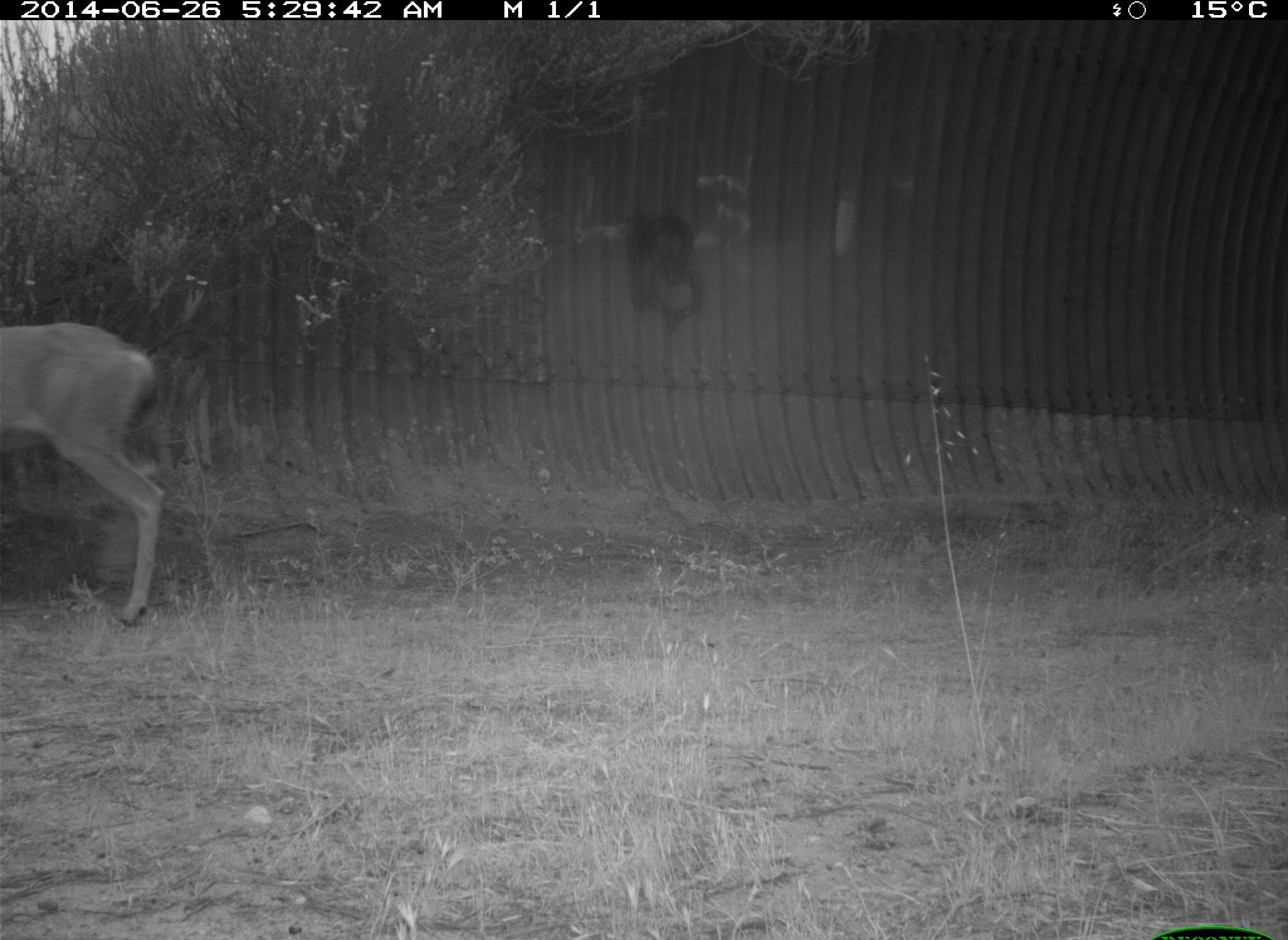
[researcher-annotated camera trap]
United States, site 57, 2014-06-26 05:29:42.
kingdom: Animalia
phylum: Chordata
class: Mammalia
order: Artiodactyla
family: Cervidae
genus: Odocoileus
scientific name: Odocoileus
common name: deer